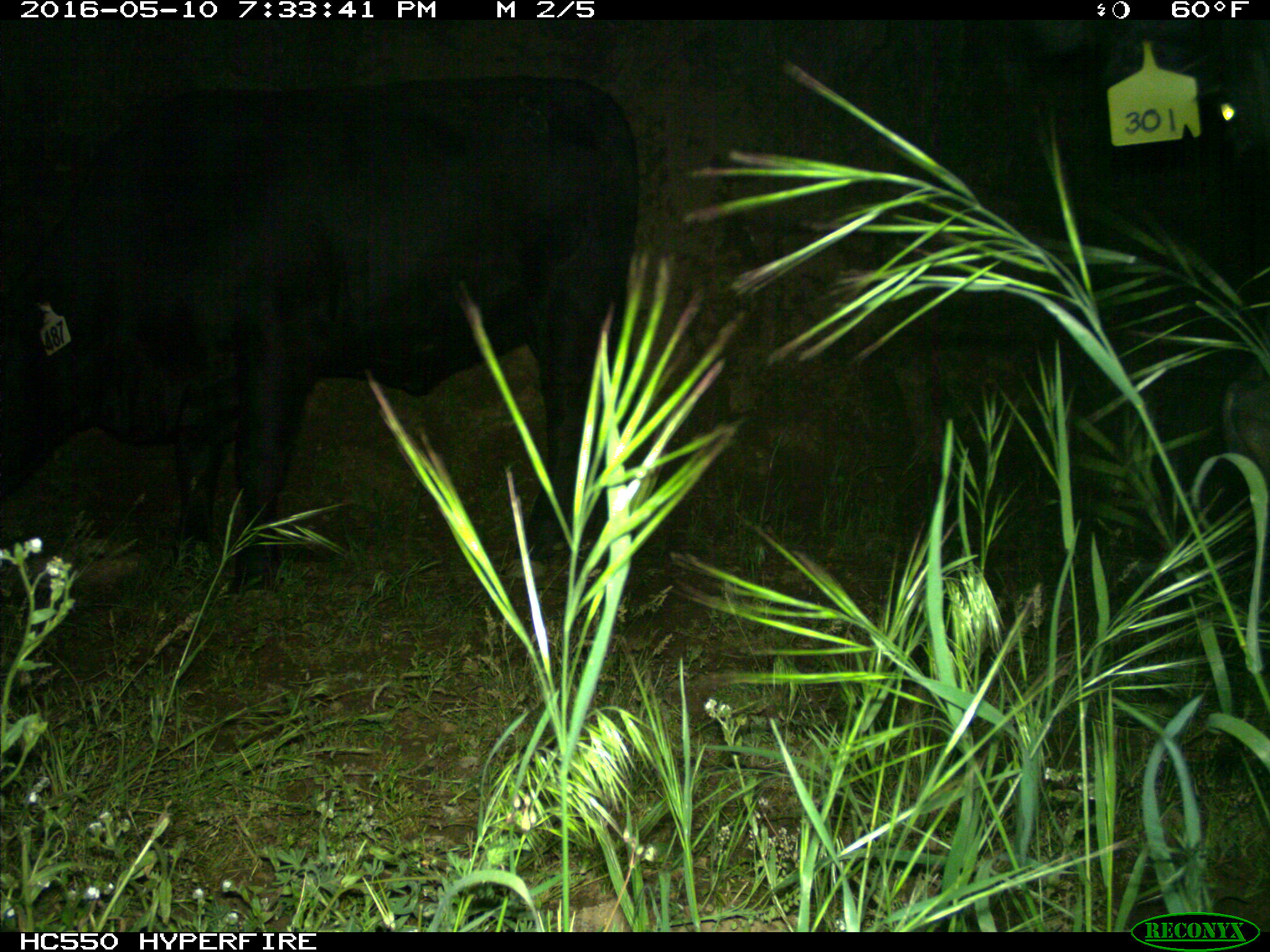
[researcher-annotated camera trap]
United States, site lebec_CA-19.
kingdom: Animalia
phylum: Chordata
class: Mammalia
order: Artiodactyla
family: Bovidae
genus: Bos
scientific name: Bos taurus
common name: domestic cow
Bos taurus (domestic cow).